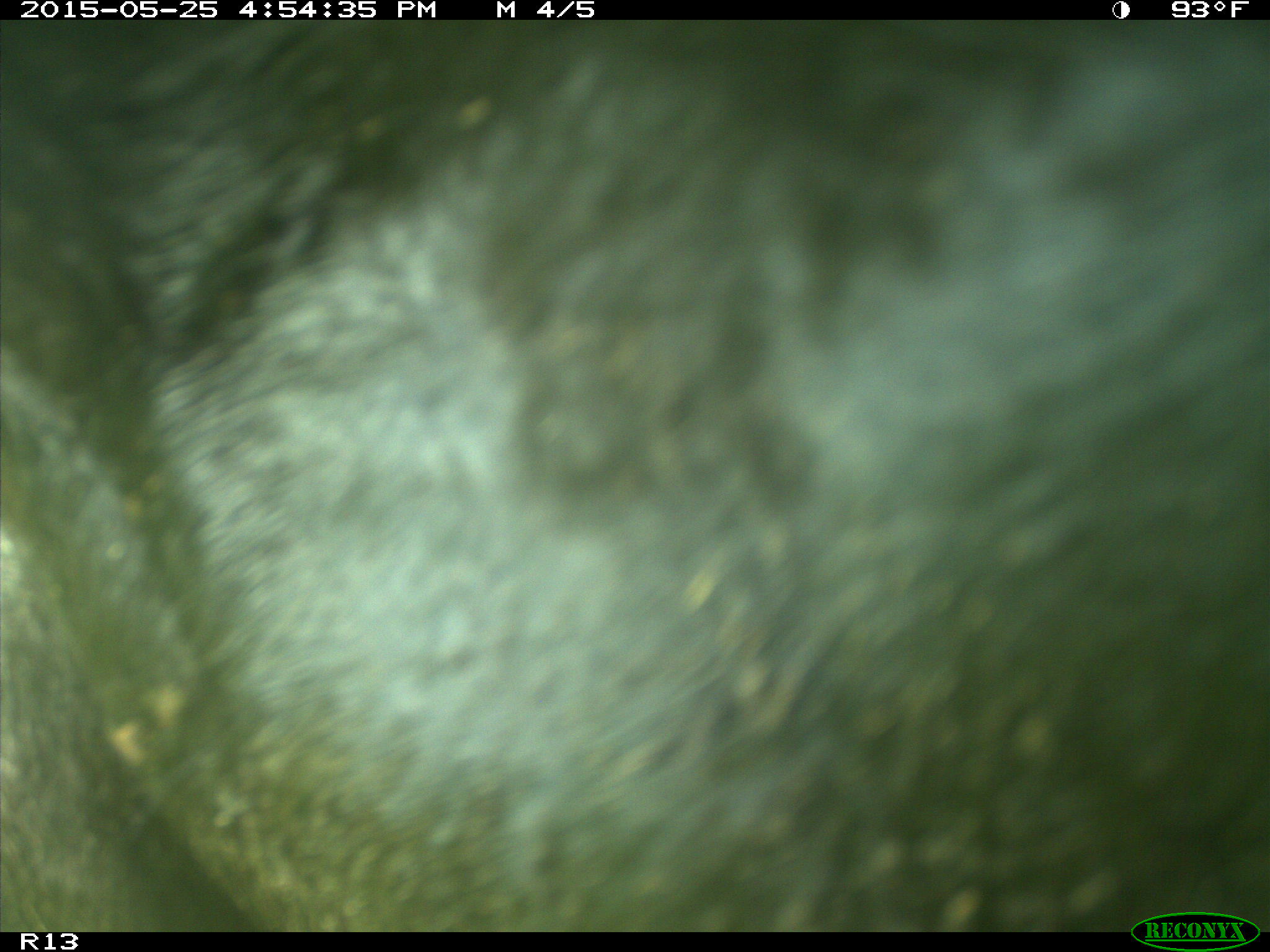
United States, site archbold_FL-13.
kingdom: Animalia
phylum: Chordata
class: Mammalia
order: Artiodactyla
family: Bovidae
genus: Bos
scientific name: Bos taurus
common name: domestic cow